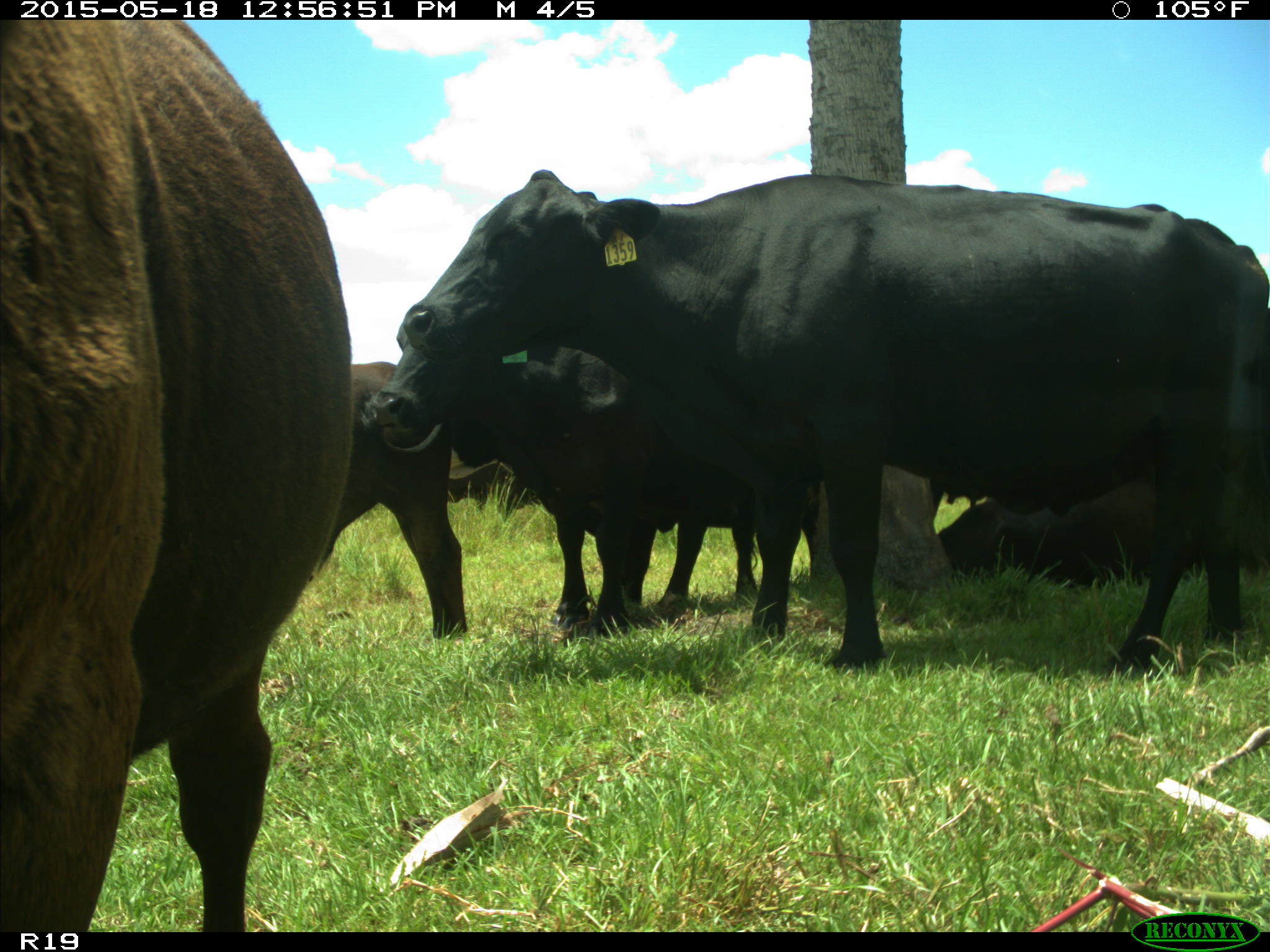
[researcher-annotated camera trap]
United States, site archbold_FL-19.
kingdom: Animalia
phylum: Chordata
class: Mammalia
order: Artiodactyla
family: Bovidae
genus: Bos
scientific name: Bos taurus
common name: domestic cow